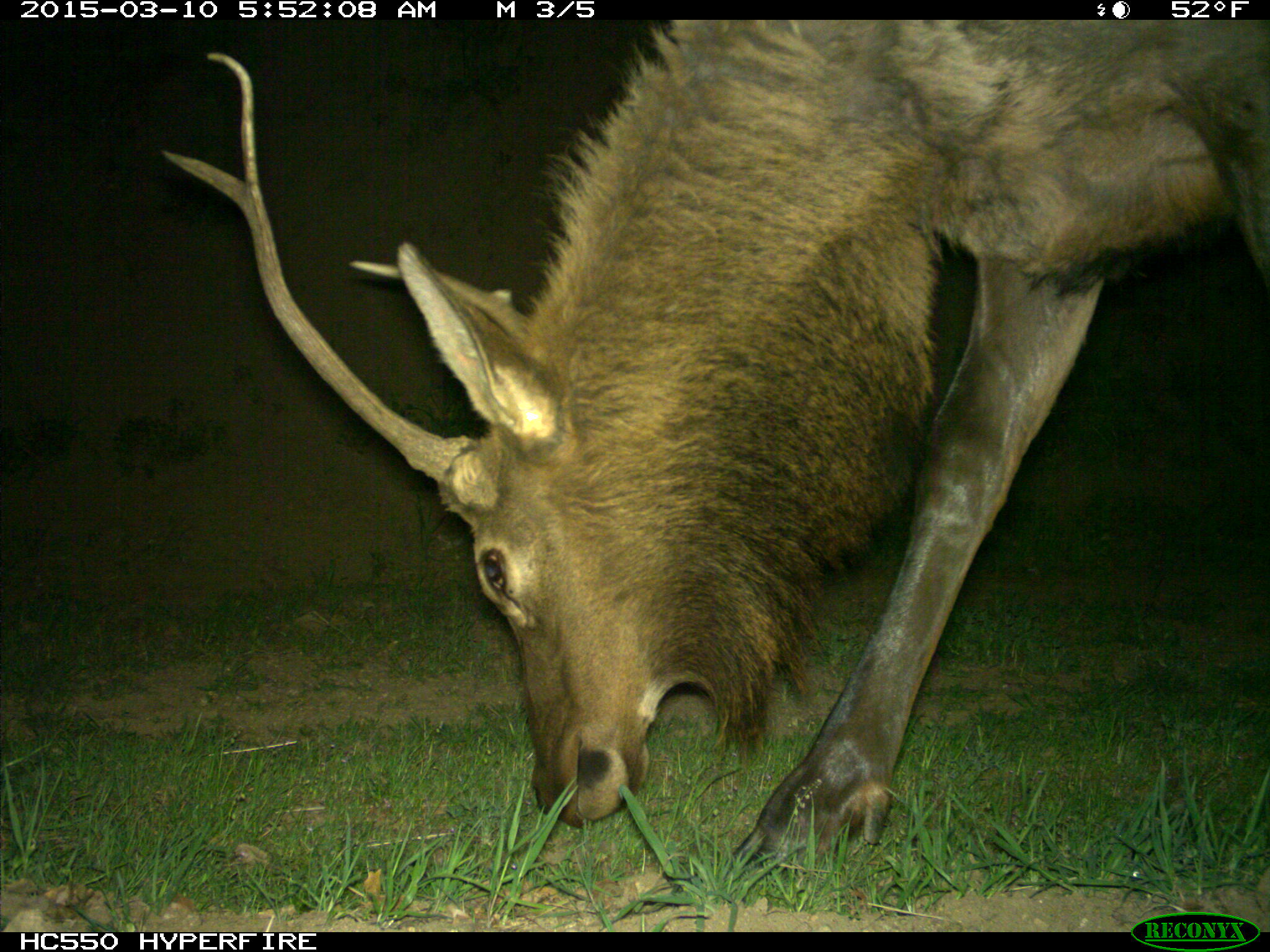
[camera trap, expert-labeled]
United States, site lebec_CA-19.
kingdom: Animalia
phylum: Chordata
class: Mammalia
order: Artiodactyla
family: Cervidae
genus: Cervus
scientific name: Cervus canadensis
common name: elk